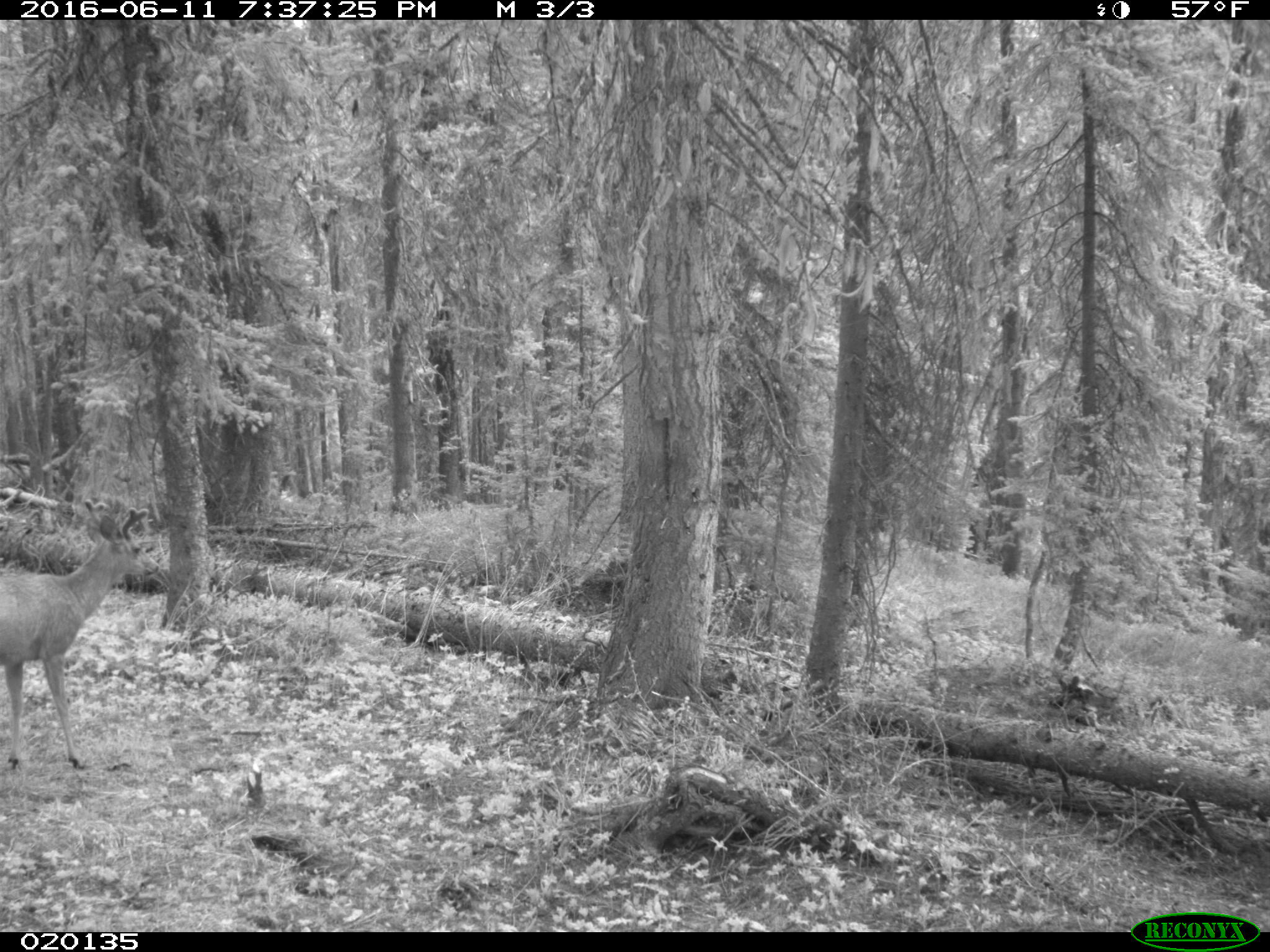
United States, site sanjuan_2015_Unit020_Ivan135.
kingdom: Animalia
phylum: Chordata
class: Mammalia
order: Artiodactyla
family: Cervidae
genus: Odocoileus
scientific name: Odocoileus hemionus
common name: mule deer